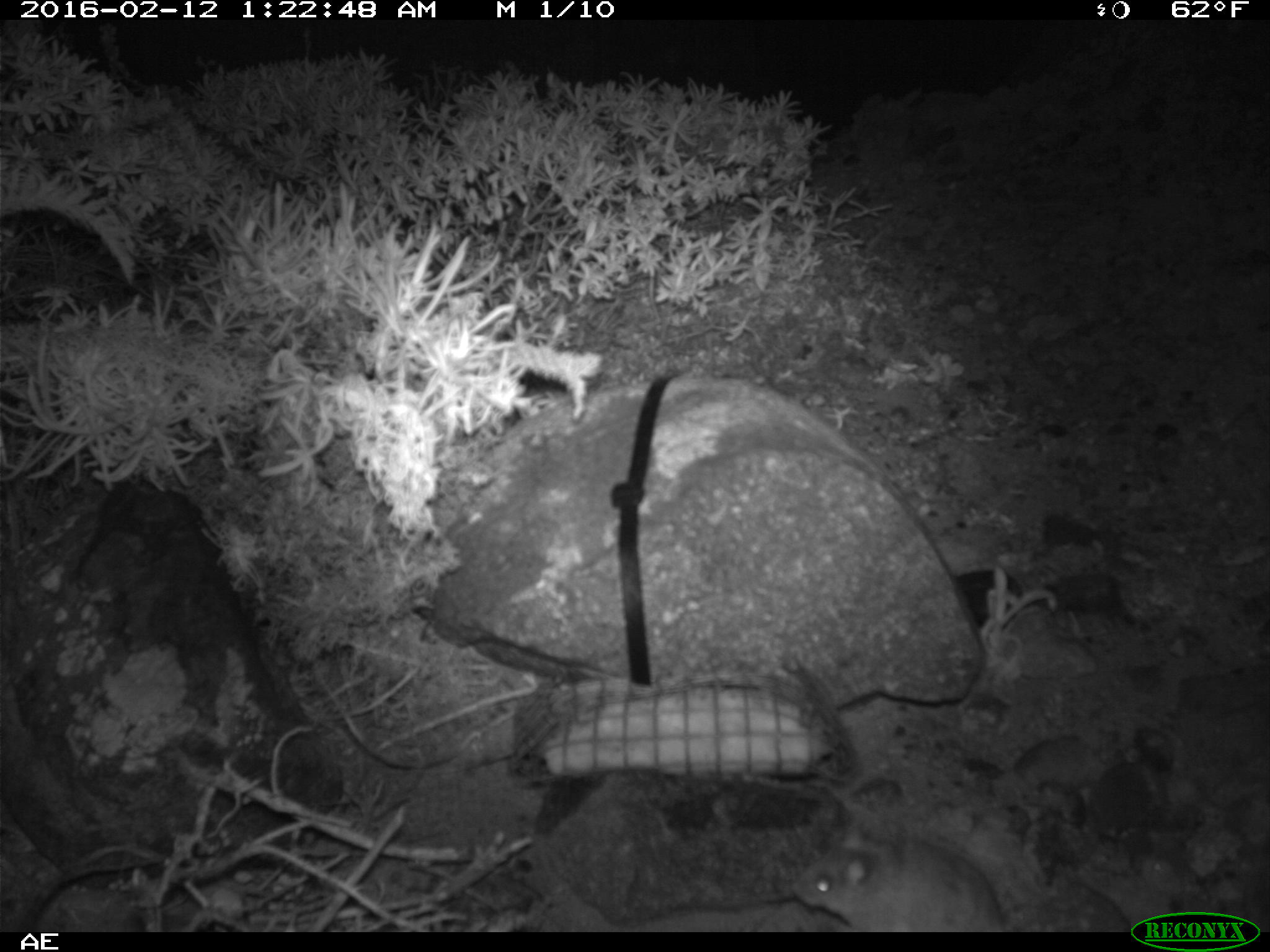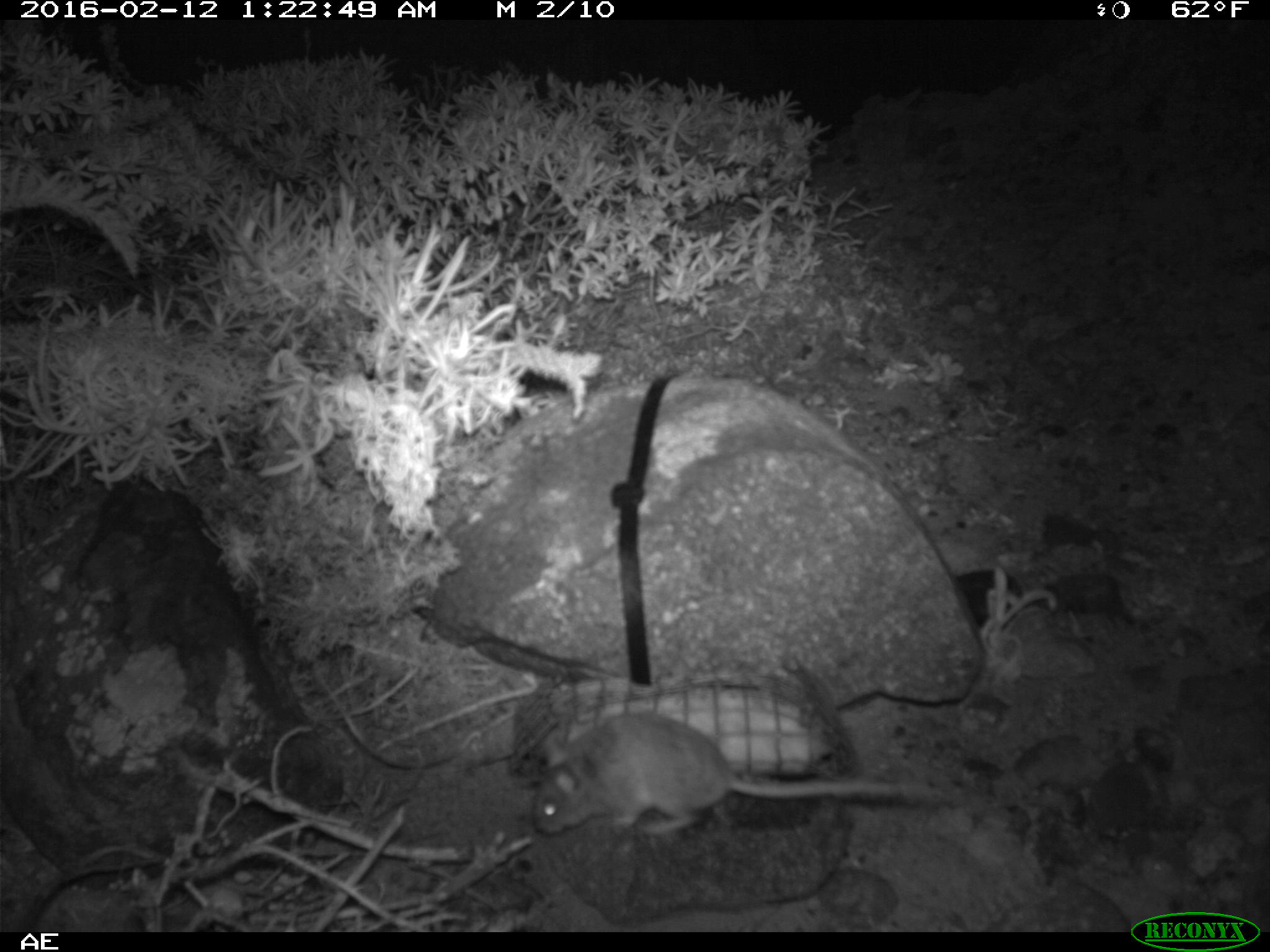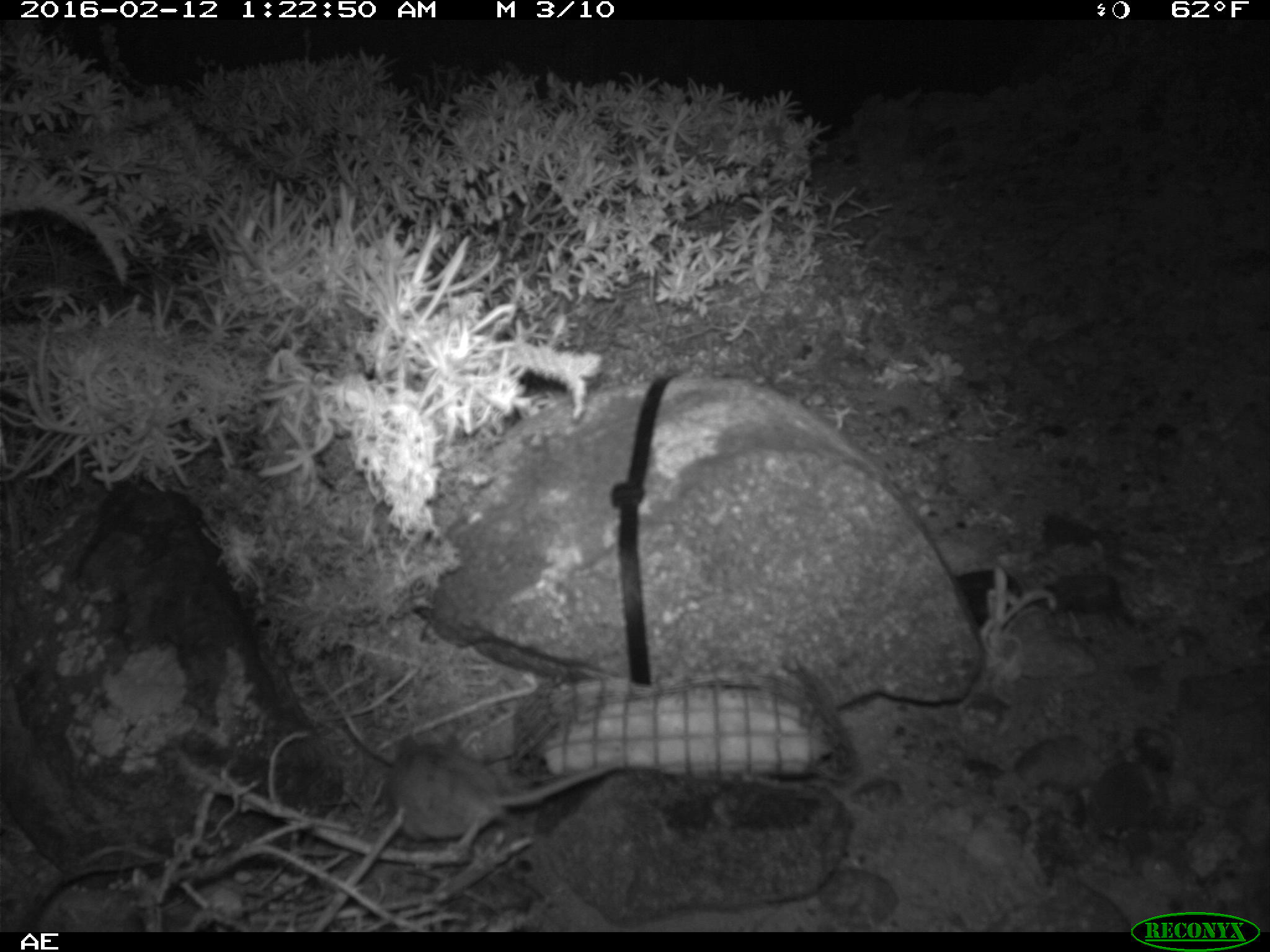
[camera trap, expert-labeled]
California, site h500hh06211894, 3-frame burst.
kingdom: Animalia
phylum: Chordata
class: Mammalia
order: Rodentia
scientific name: Rodentia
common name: rodent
Rodent (Rodentia).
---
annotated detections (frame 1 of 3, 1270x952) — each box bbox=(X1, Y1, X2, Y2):
rodent: bbox=(796, 819, 1011, 932)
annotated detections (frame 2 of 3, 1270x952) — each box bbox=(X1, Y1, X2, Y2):
rodent: bbox=(533, 713, 946, 834)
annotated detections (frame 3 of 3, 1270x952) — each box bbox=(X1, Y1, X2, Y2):
rodent: bbox=(387, 730, 621, 852)